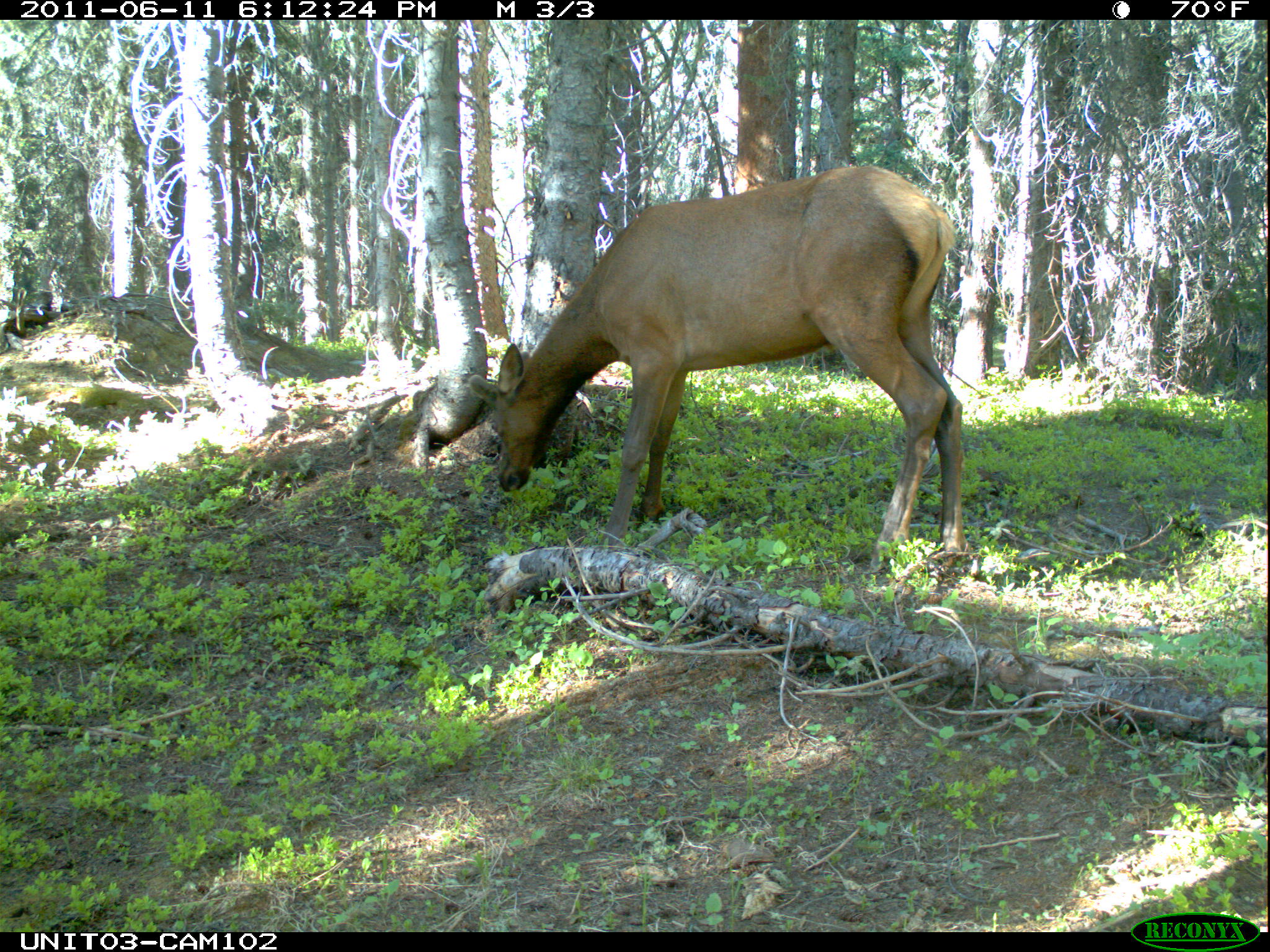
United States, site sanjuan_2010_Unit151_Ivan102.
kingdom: Animalia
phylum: Chordata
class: Mammalia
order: Artiodactyla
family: Cervidae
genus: Cervus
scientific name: Cervus elaphus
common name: red deer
Cervus elaphus (red deer).